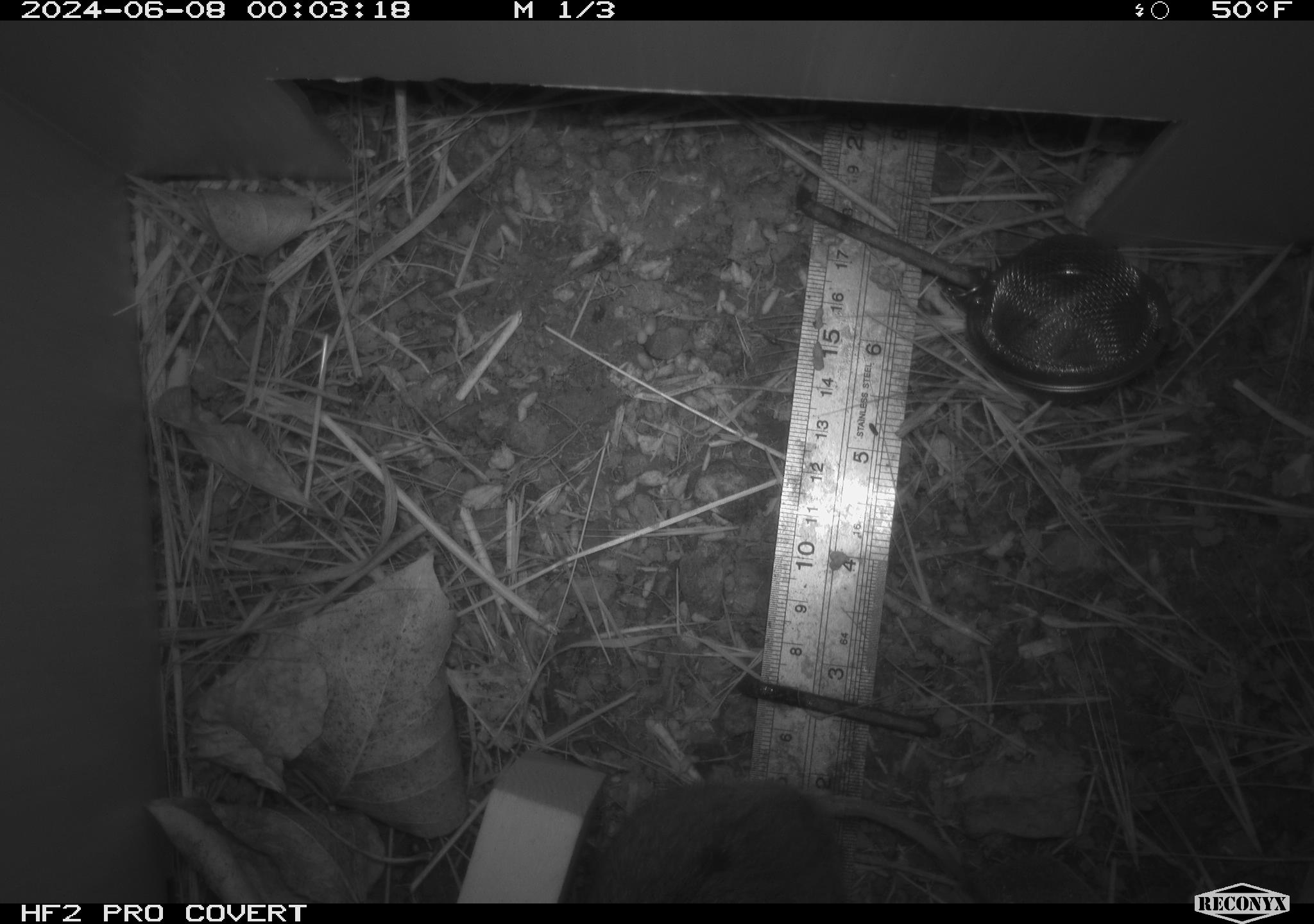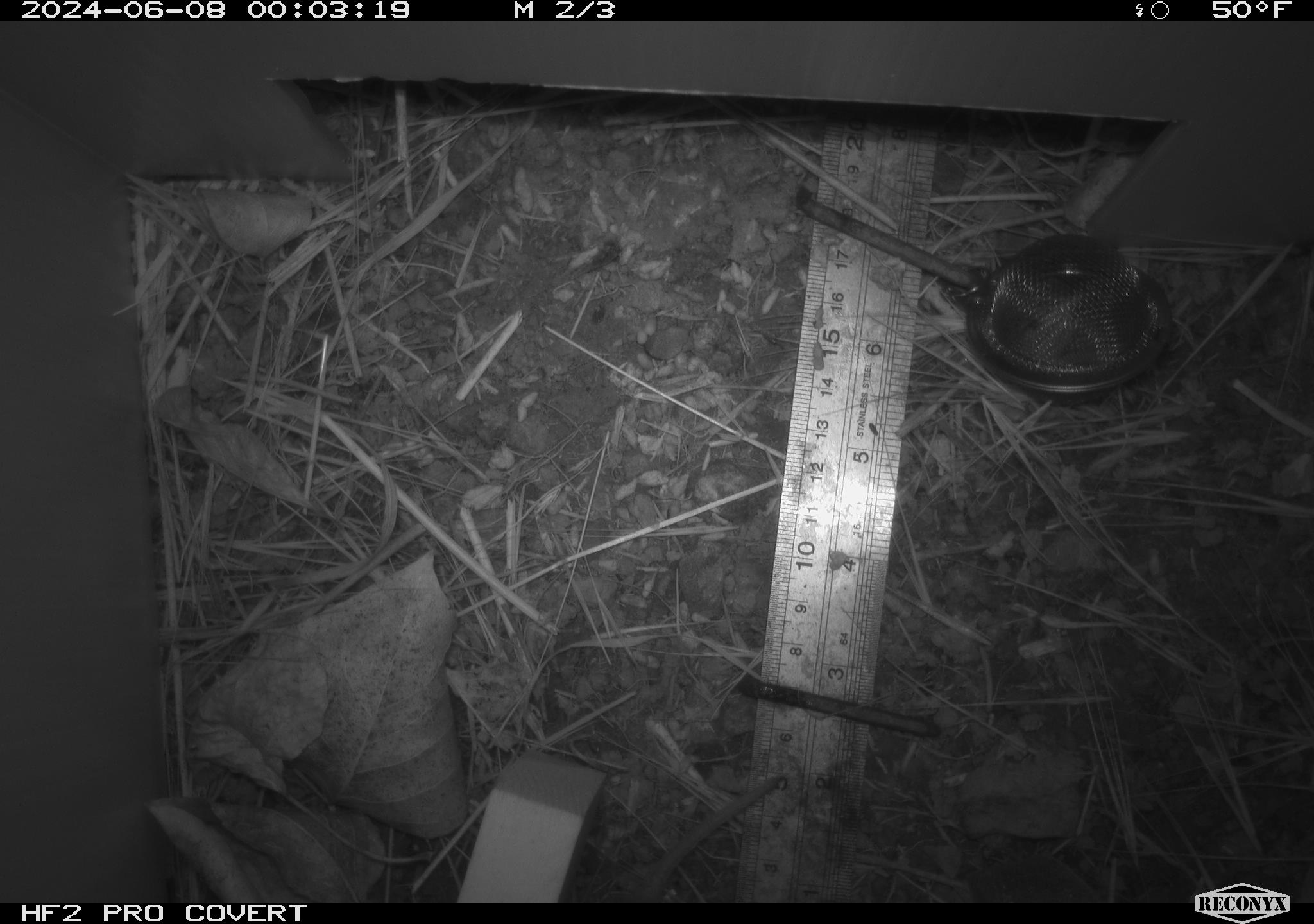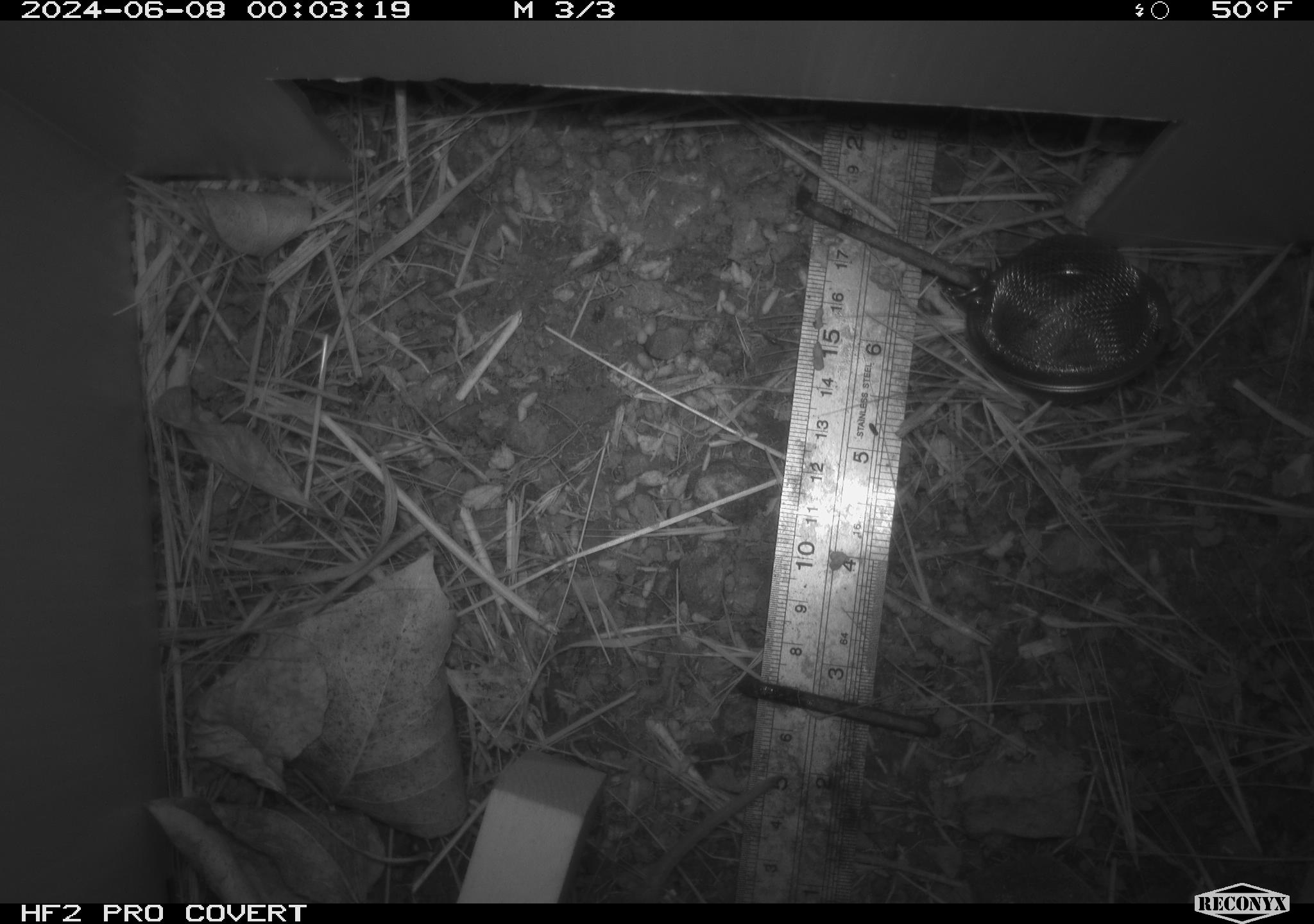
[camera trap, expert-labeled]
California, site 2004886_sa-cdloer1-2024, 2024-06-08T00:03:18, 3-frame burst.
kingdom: Animalia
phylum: Chordata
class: Mammalia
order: Rodentia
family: Cricetidae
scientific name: Arvicolinae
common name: voles, lemmings, and muskrats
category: arvicolinae subfamily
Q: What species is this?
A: Arvicolinae subfamily (voles, lemmings, and muskrats) (Arvicolinae).